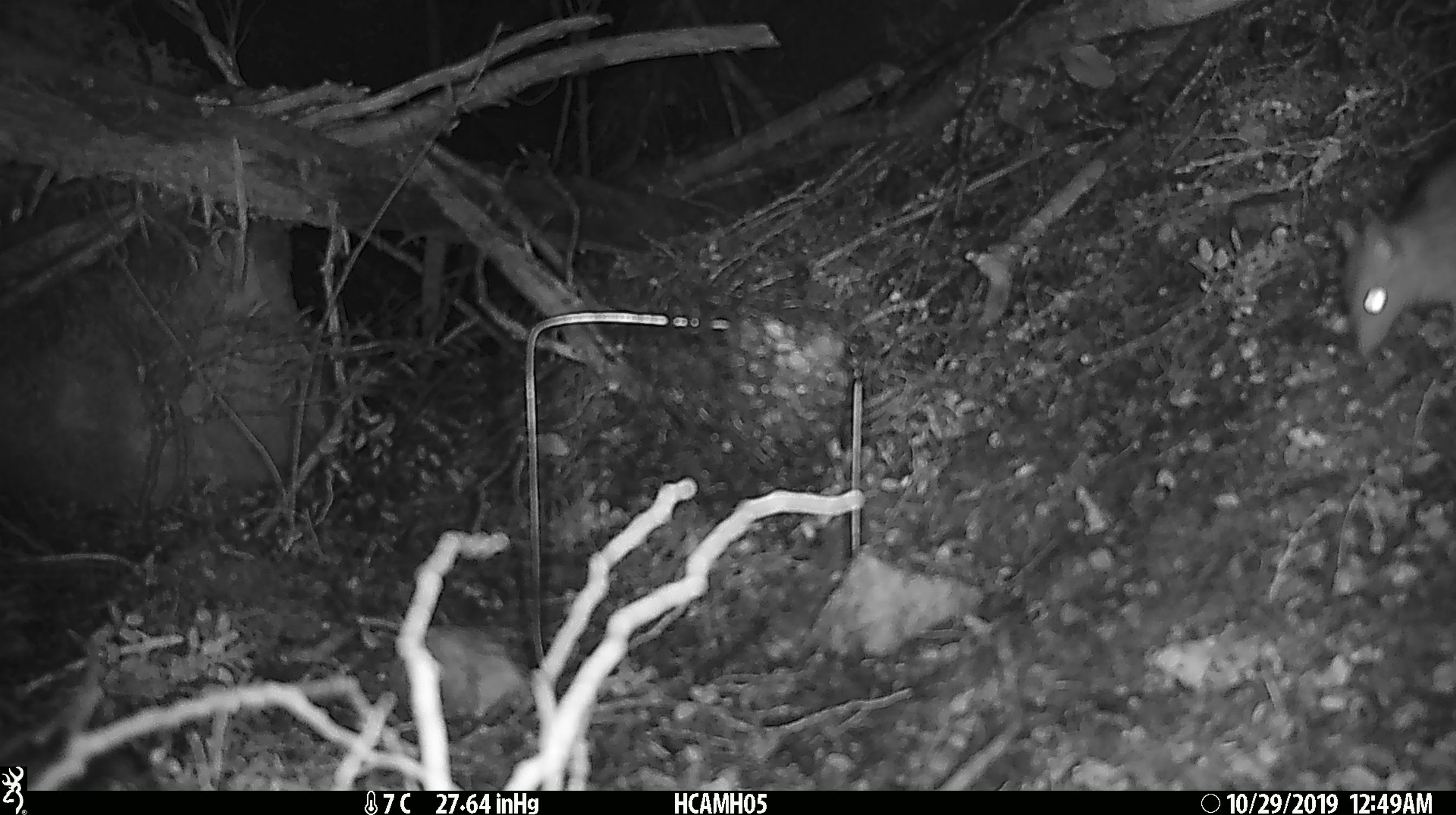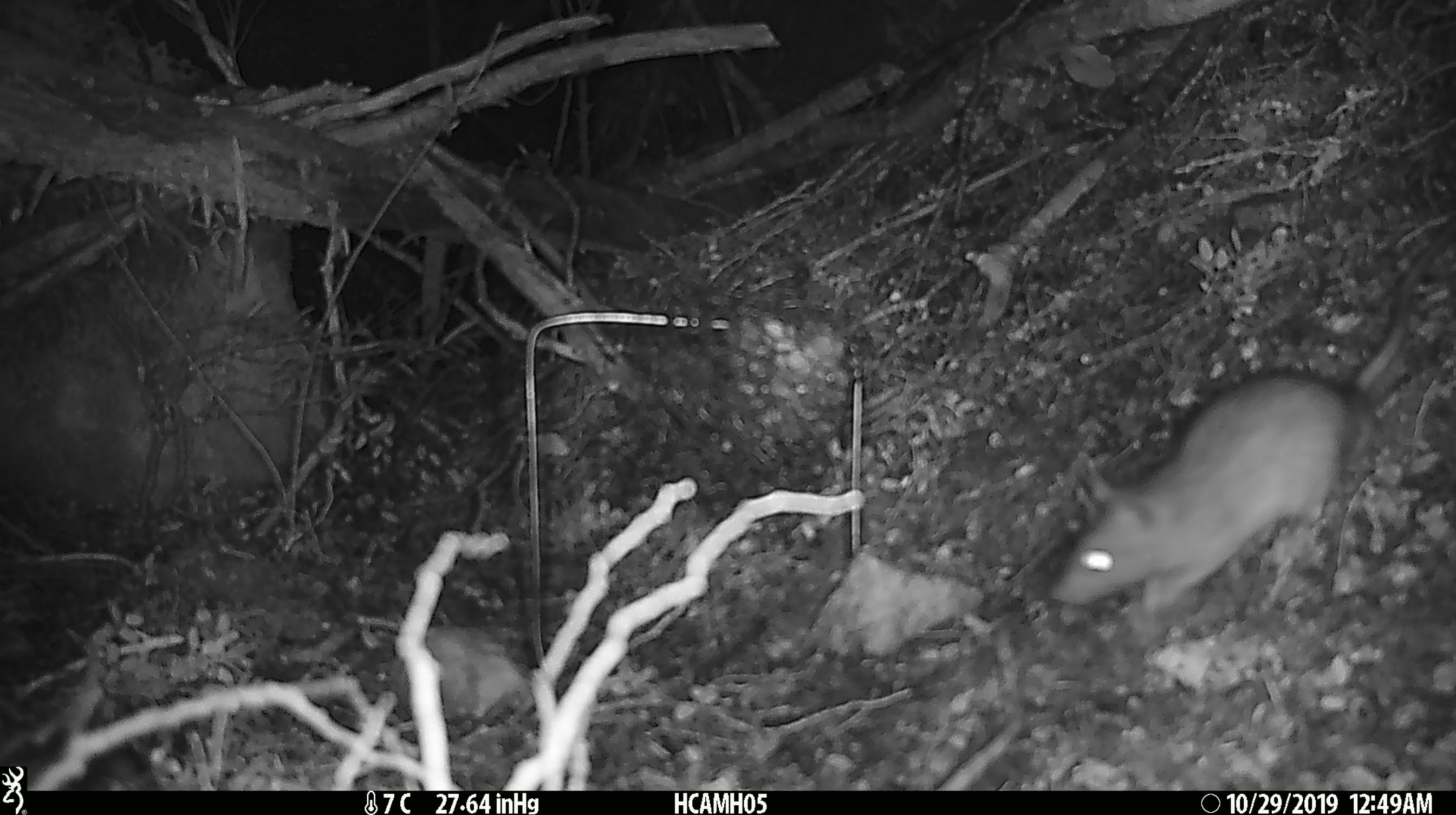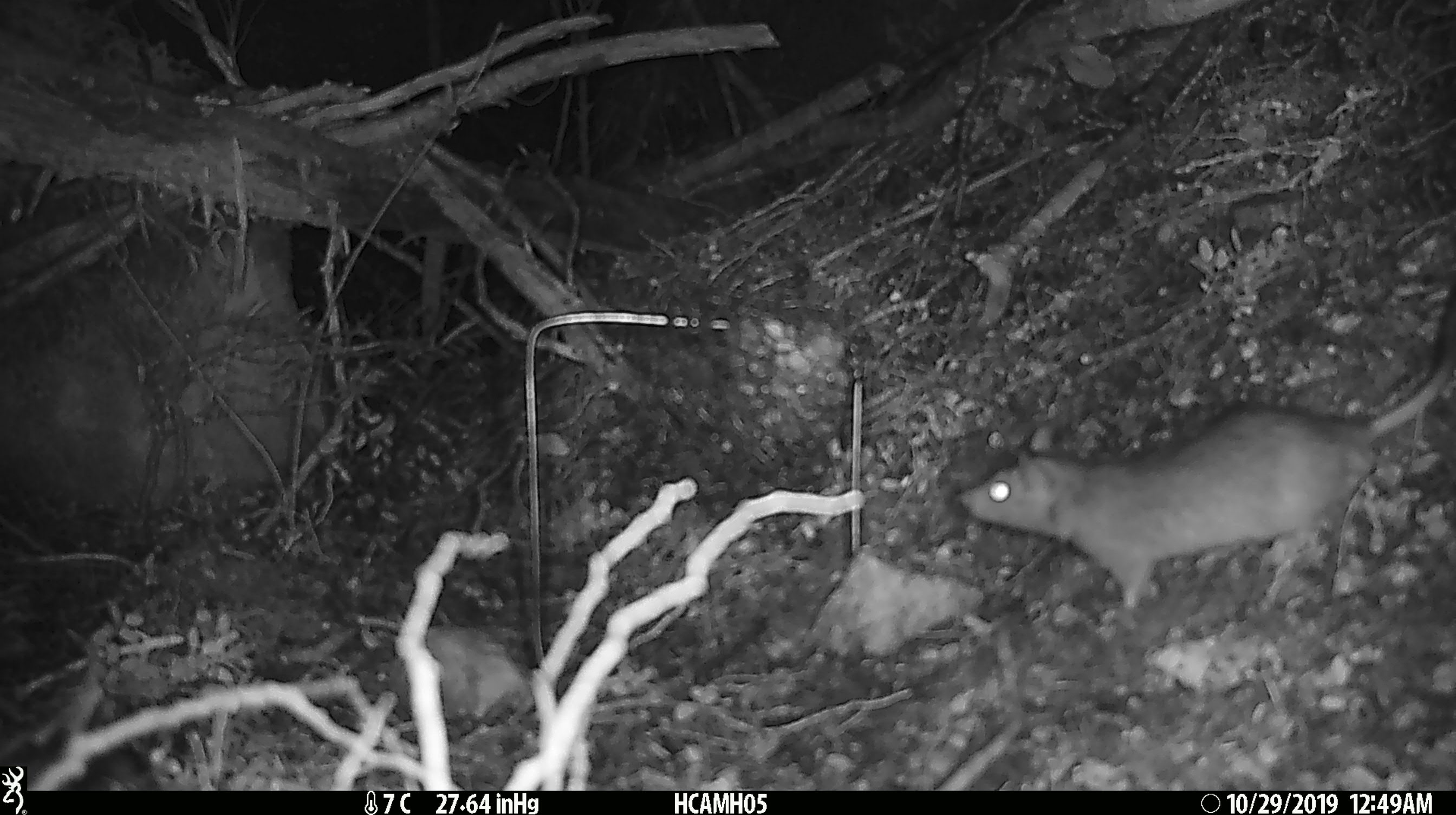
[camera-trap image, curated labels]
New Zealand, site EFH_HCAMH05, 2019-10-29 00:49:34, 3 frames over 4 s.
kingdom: Animalia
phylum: Chordata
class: Mammalia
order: Rodentia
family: Muridae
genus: Rattus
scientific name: Rattus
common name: rat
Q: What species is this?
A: Rat (Rattus).